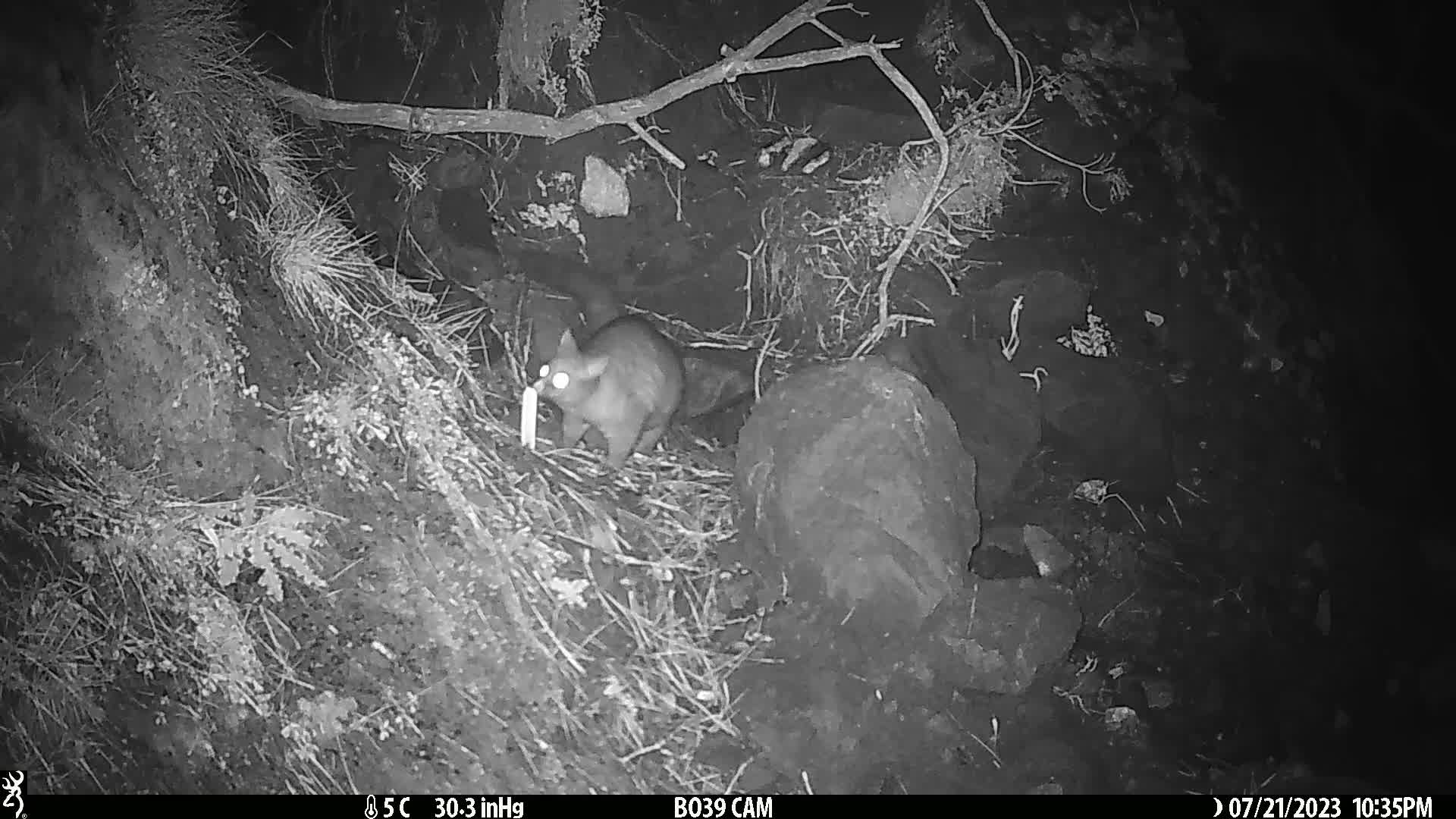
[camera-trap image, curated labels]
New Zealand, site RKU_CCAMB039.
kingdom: Animalia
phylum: Chordata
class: Mammalia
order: Diprotodontia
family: Phalangeridae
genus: Trichosurus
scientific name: Trichosurus vulpecula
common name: common brushtail possum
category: possum